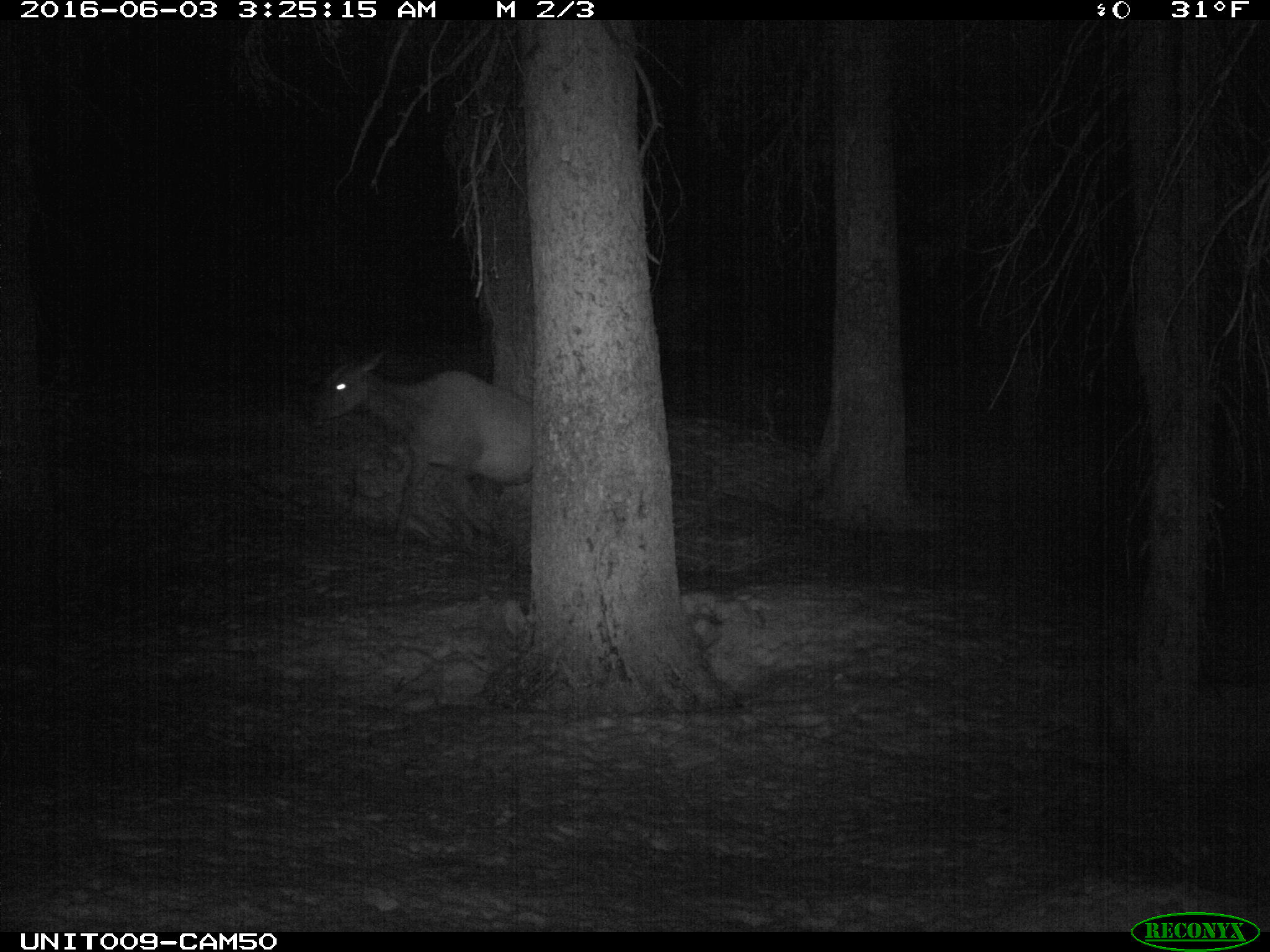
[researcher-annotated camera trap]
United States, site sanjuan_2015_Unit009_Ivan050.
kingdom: Animalia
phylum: Chordata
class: Mammalia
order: Artiodactyla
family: Cervidae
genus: Cervus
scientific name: Cervus elaphus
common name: red deer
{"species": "Cervus elaphus (red deer)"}